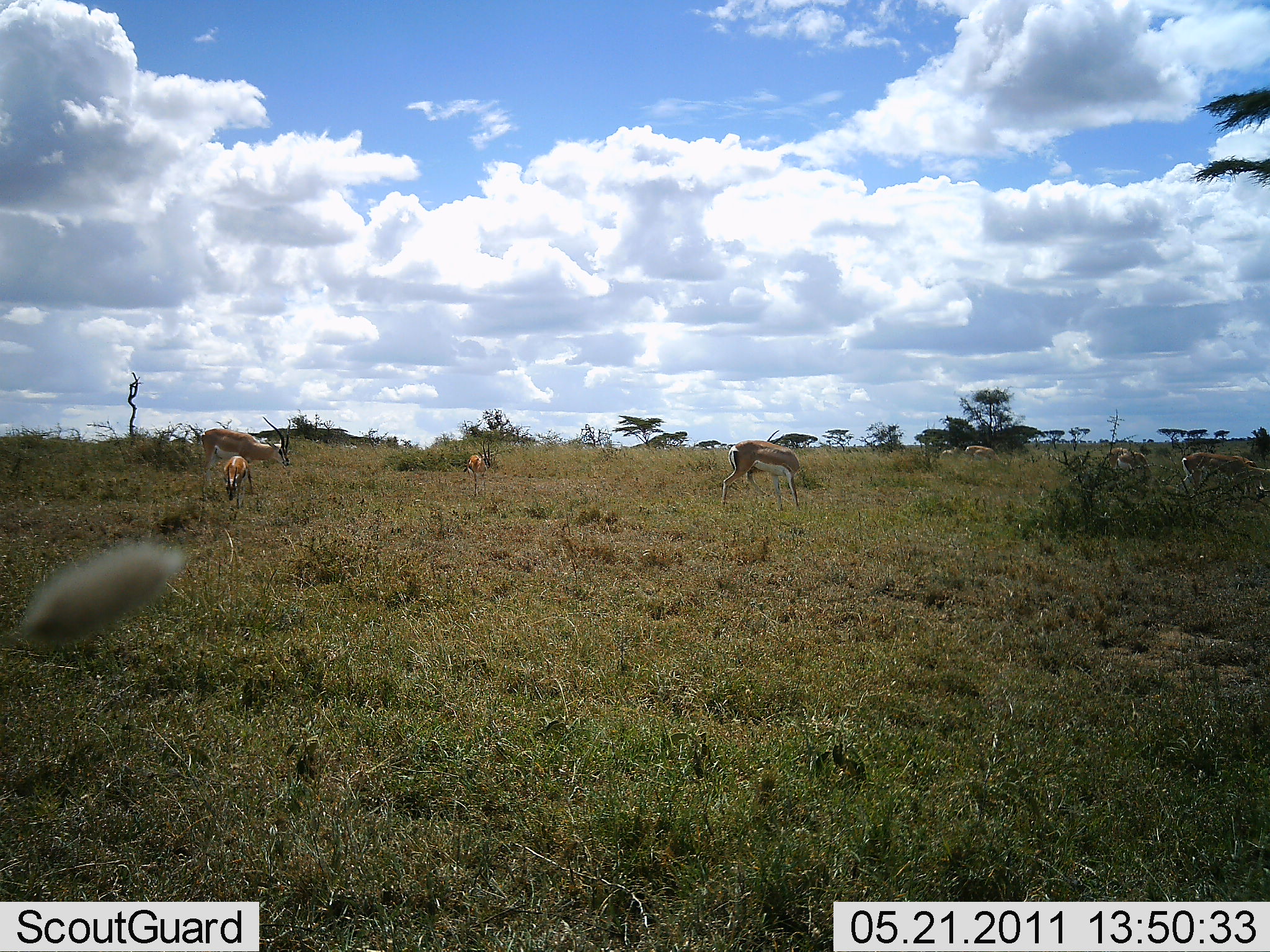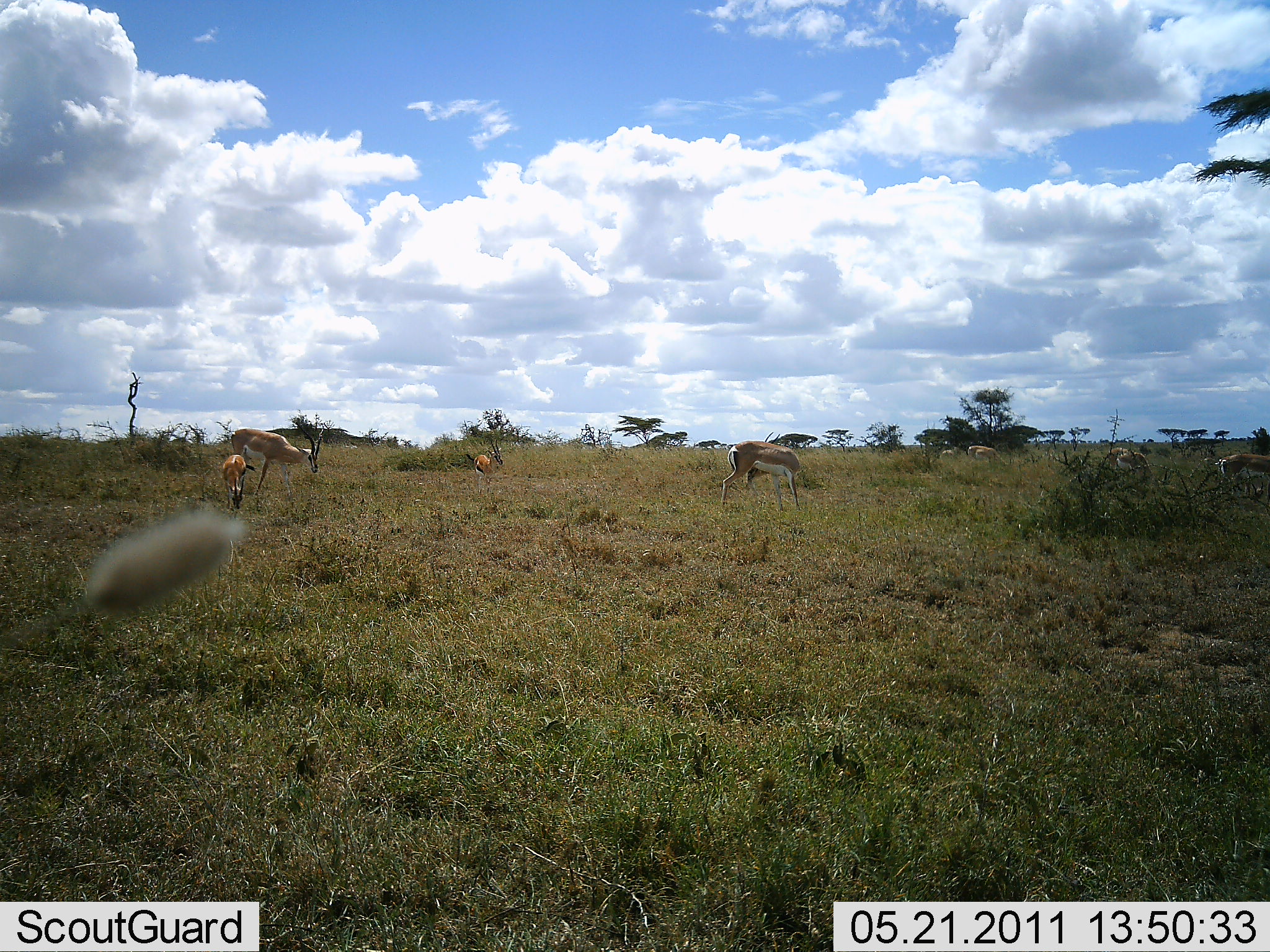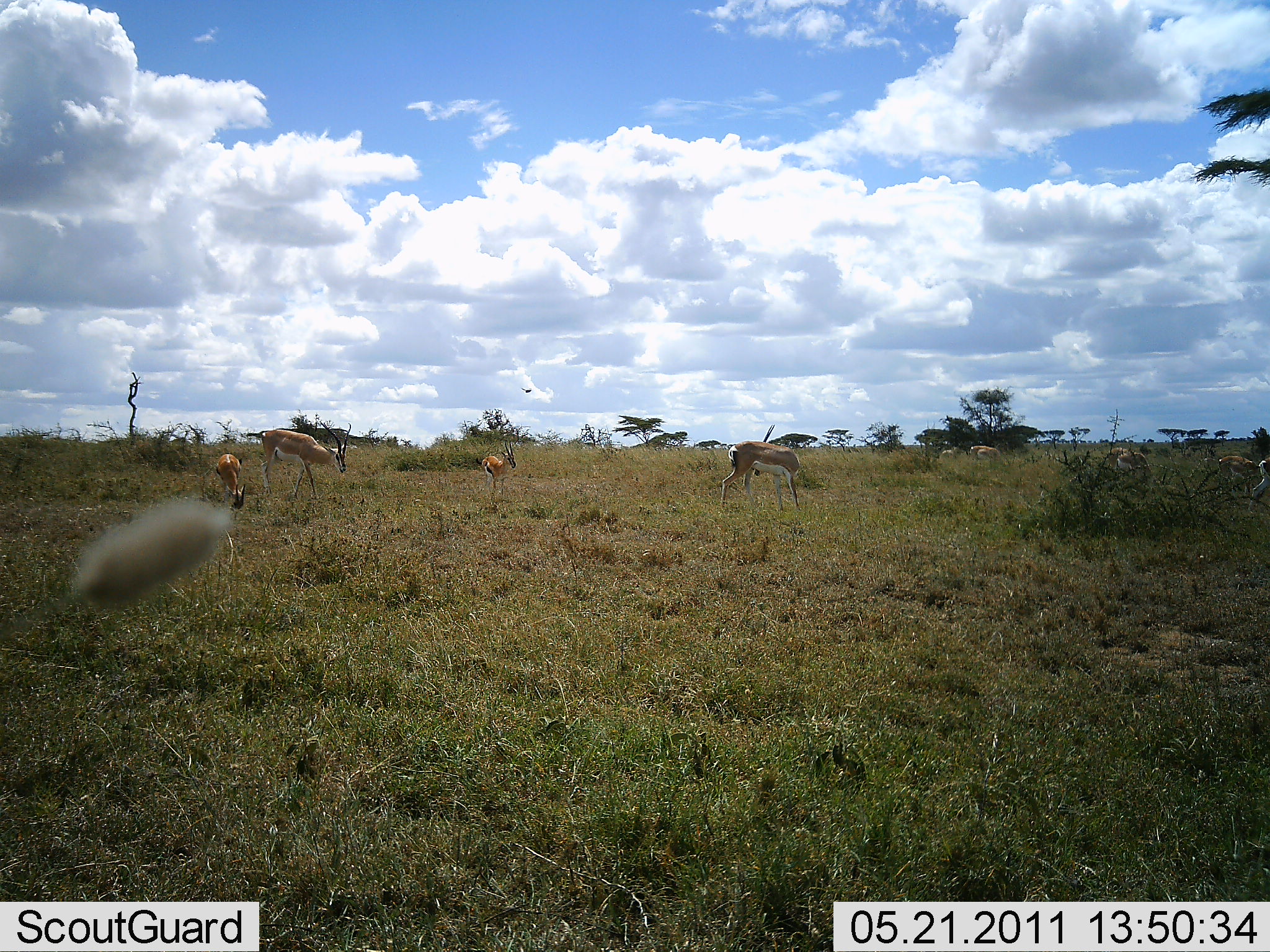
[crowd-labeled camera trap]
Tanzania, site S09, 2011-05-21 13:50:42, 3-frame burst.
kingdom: Animalia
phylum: Chordata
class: Mammalia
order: Artiodactyla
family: Bovidae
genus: Nanger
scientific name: Nanger granti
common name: grant's gazelle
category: gazellegrants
Gazellegrants (grant's gazelle) (Nanger granti), count 4. Behavior (volunteer vote fractions): standing 62%, resting 0%, moving 54%, interacting 8%. Young present (vote fraction): 15%. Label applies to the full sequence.